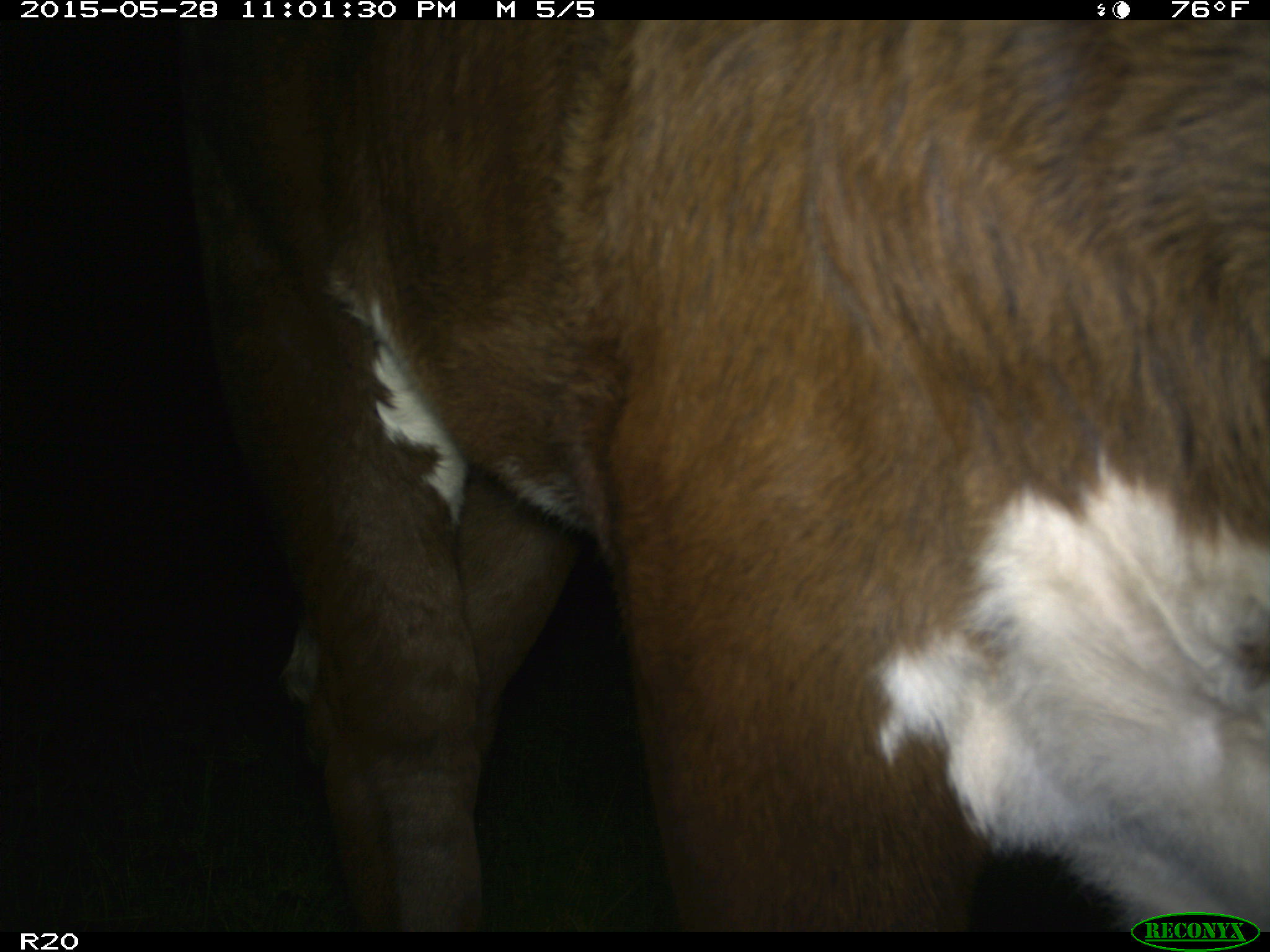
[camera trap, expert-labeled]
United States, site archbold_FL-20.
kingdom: Animalia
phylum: Chordata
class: Mammalia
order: Artiodactyla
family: Bovidae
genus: Bos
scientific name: Bos taurus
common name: domestic cow